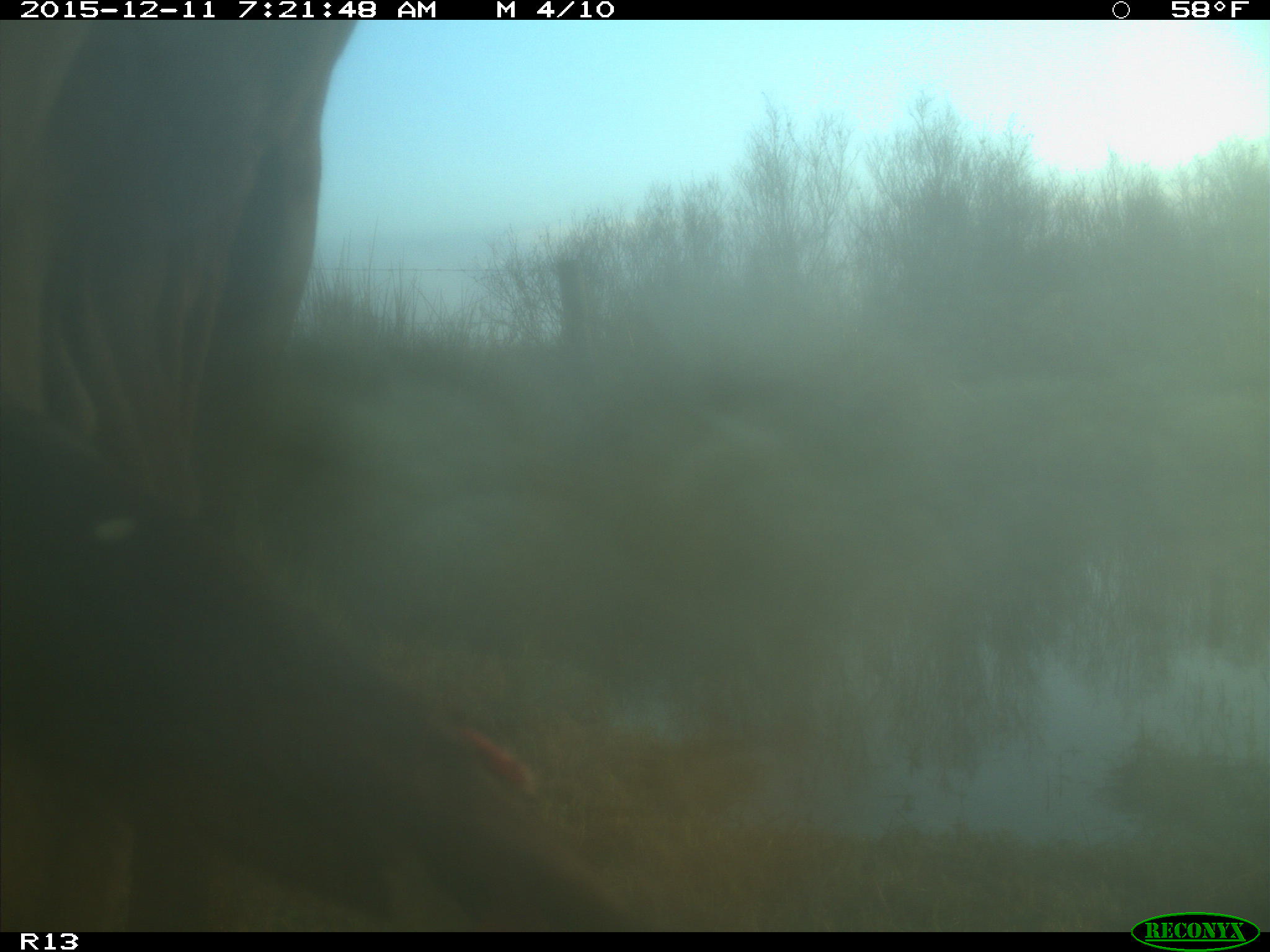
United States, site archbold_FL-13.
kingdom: Animalia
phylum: Chordata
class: Mammalia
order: Artiodactyla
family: Bovidae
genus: Bos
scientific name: Bos taurus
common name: domestic cow